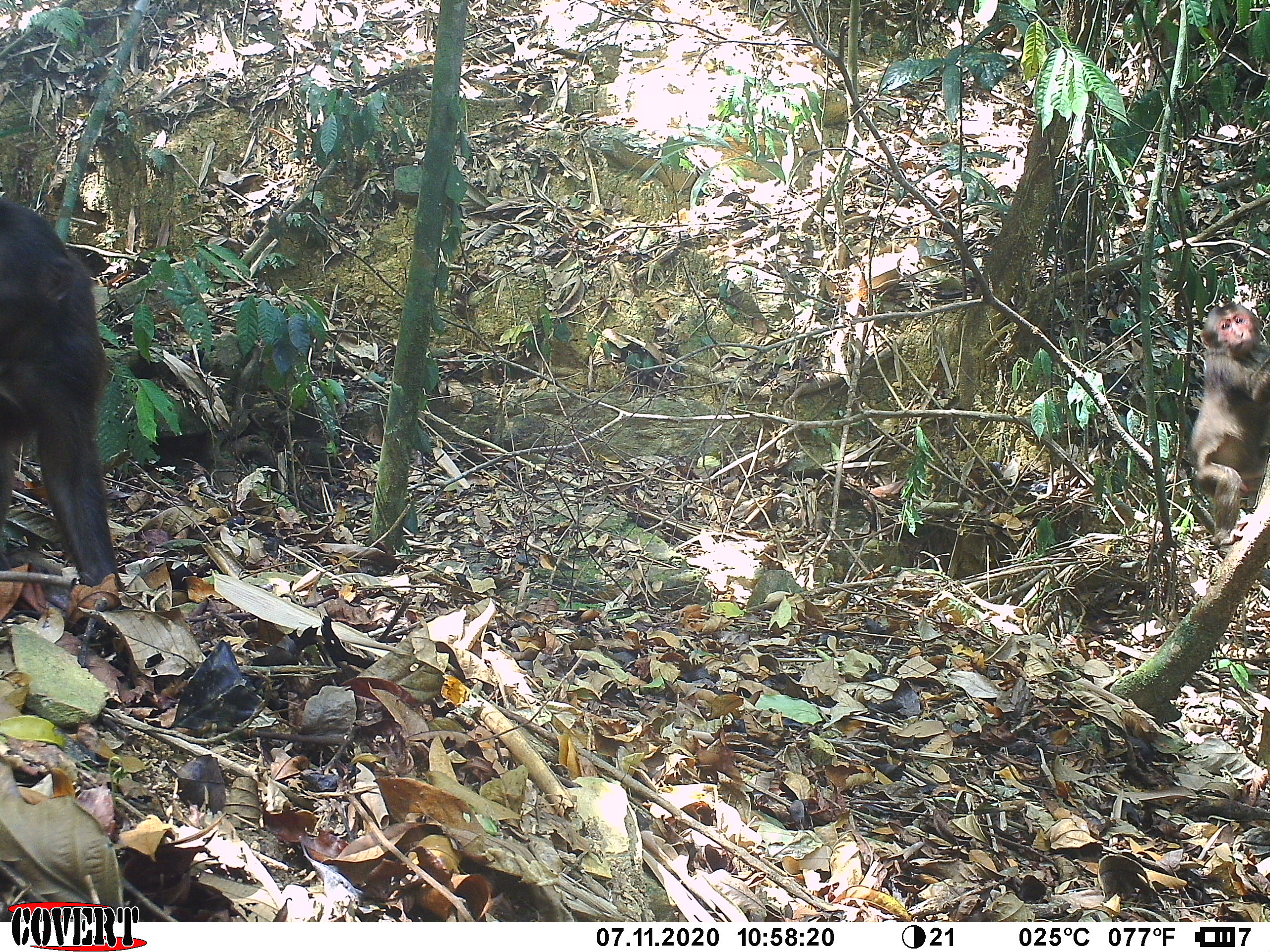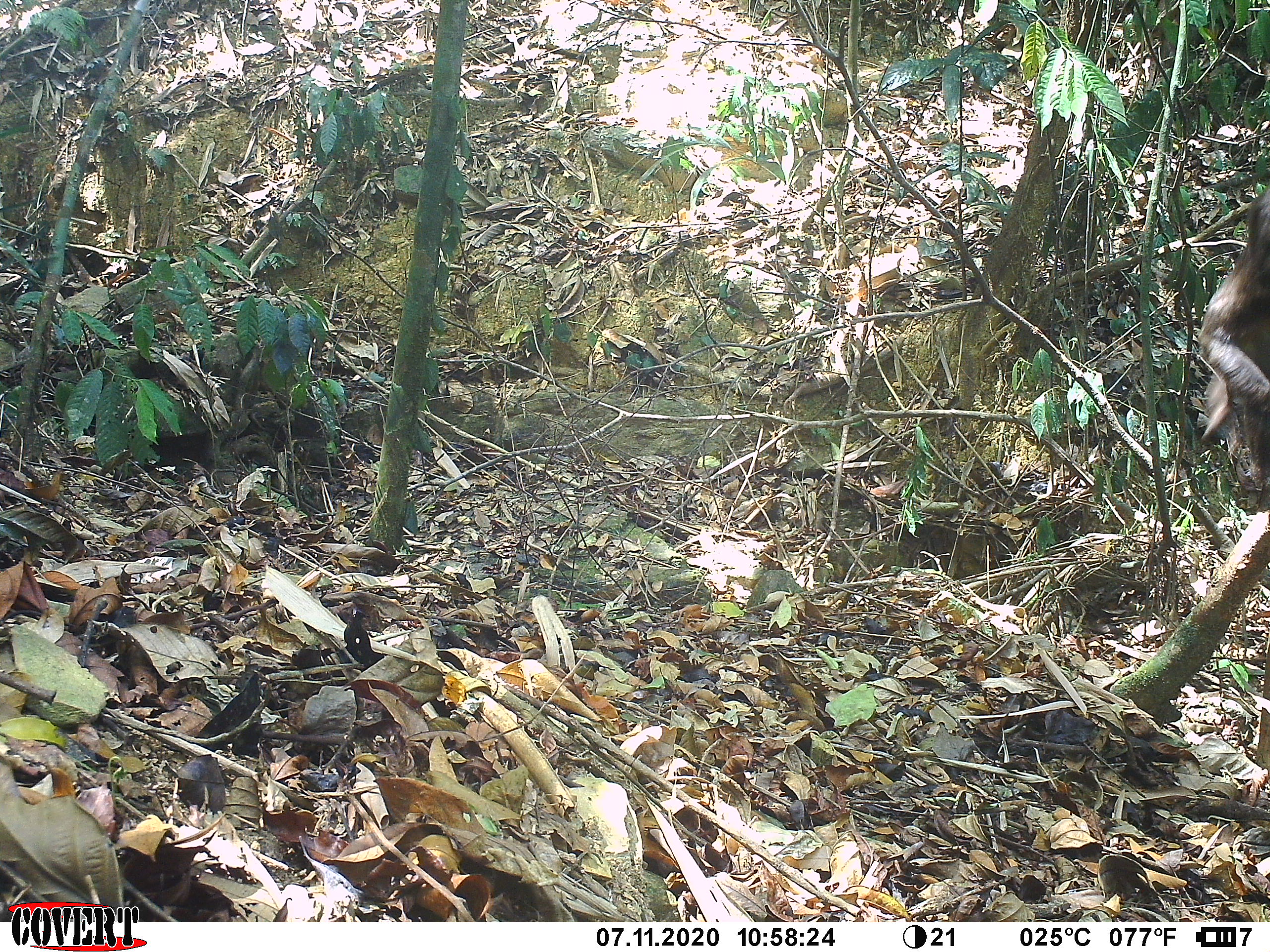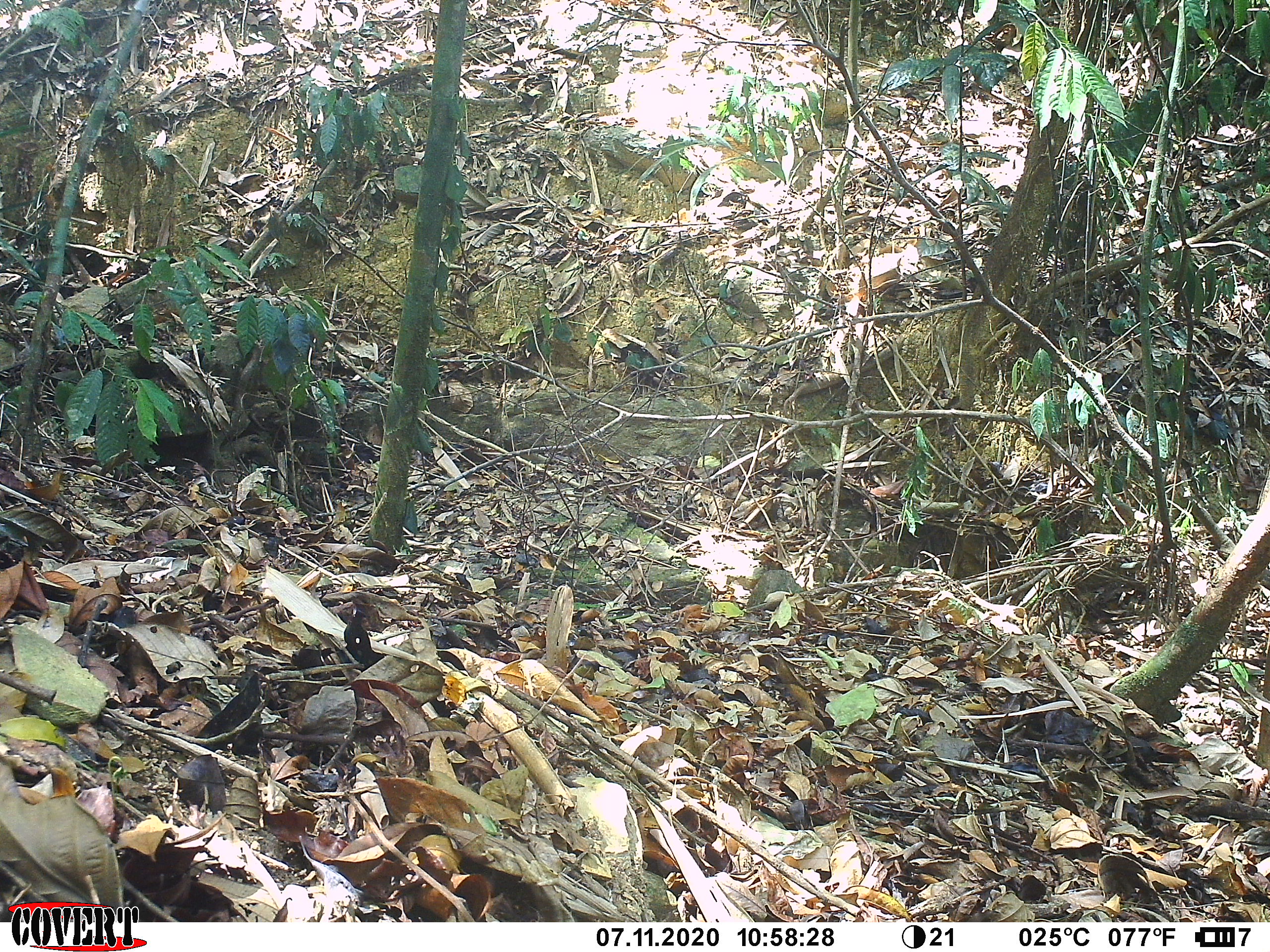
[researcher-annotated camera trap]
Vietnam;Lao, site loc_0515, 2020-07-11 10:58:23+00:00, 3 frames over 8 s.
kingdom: Animalia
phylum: Chordata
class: Mammalia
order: Primates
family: Cercopithecidae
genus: Macaca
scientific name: Macaca arctoides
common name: stump-tailed macaque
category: stump tailed macaque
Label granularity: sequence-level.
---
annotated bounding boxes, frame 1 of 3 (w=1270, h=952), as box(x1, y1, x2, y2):
stump tailed macaque: box(0, 194, 125, 591); box(1186, 300, 1270, 546)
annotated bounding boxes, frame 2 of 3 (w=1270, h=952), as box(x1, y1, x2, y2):
stump tailed macaque: box(1199, 181, 1270, 487)